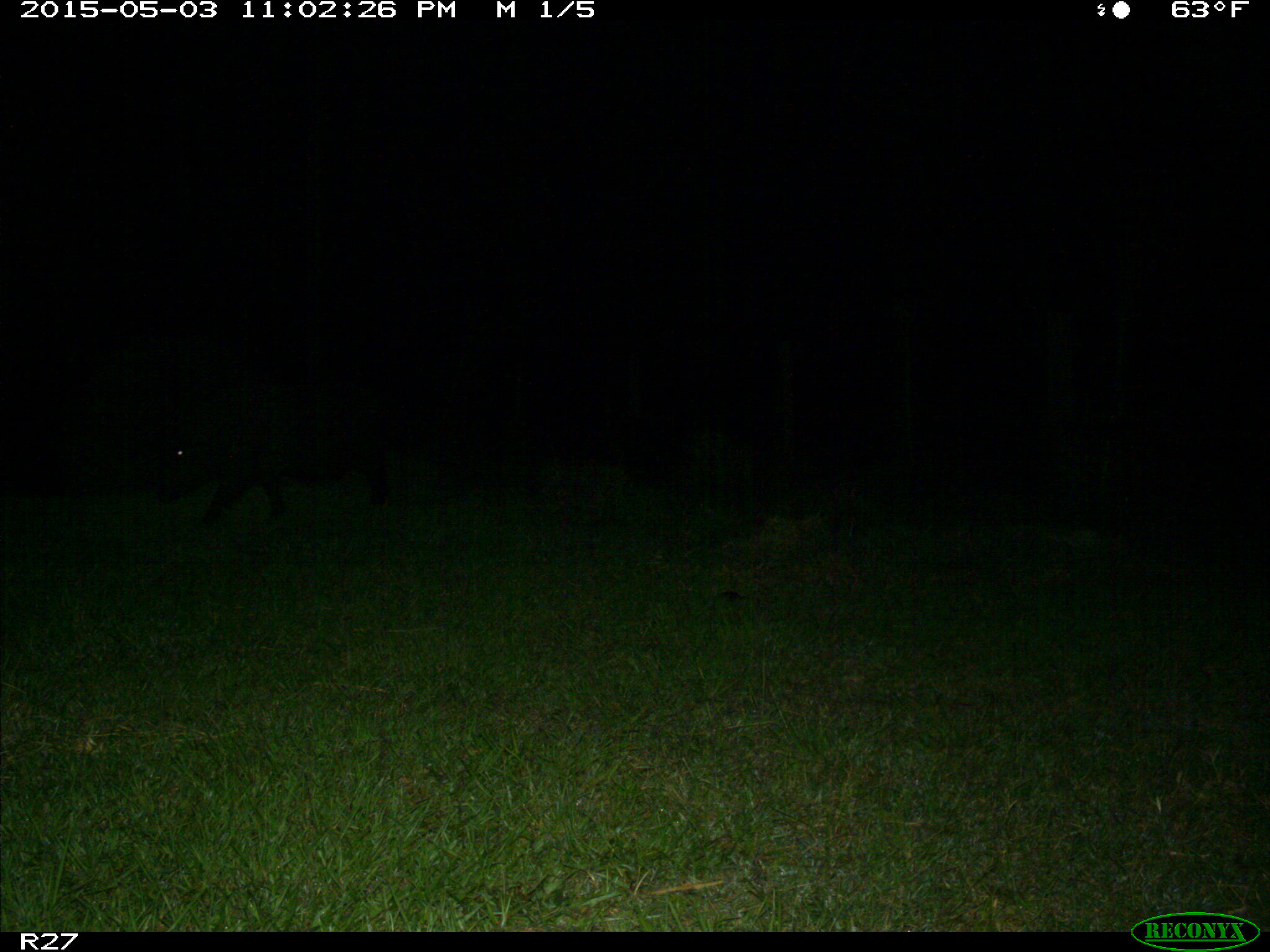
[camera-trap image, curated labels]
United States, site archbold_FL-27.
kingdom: Animalia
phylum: Chordata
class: Mammalia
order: Artiodactyla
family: Suidae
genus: Sus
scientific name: Sus scrofa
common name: wild boar